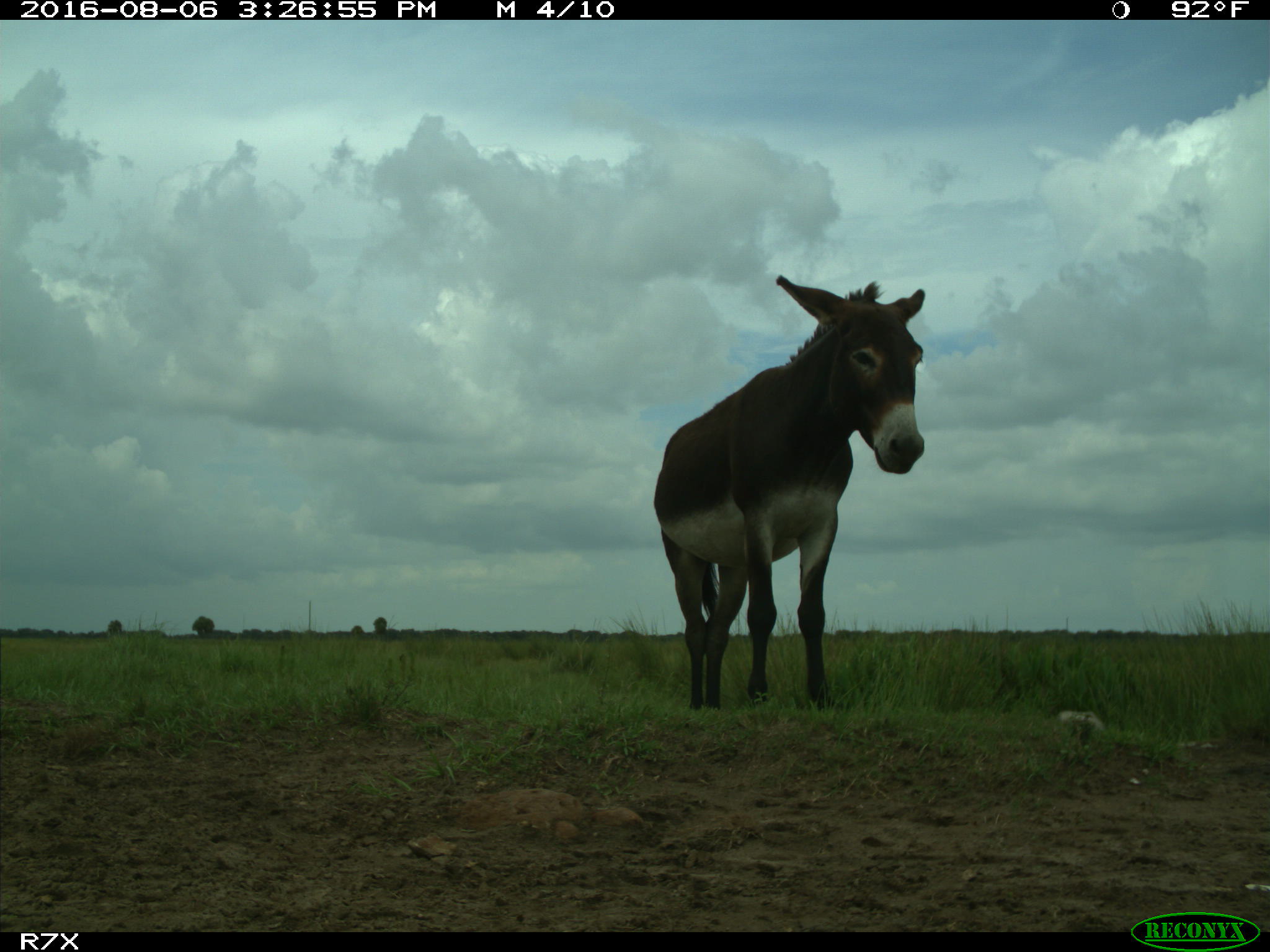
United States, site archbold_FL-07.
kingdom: Animalia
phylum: Chordata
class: Mammalia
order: Perissodactyla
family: Equidae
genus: Equus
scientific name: Equus africanus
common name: african wild ass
Equus africanus (african wild ass).